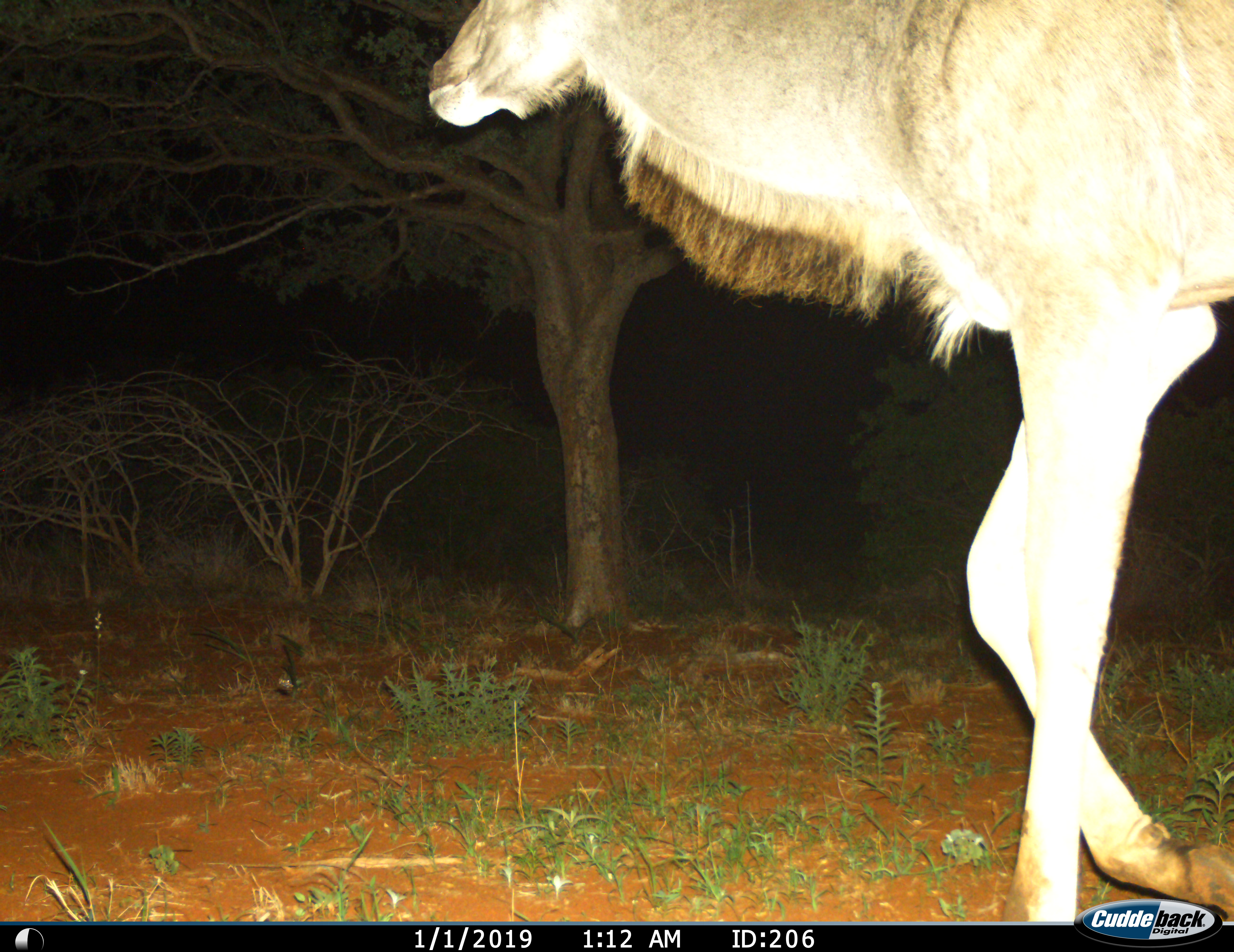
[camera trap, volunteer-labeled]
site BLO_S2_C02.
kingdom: Animalia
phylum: Chordata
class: Mammalia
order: Artiodactyla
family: Bovidae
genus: Tragelaphus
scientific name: Tragelaphus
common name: kudu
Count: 1.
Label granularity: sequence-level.